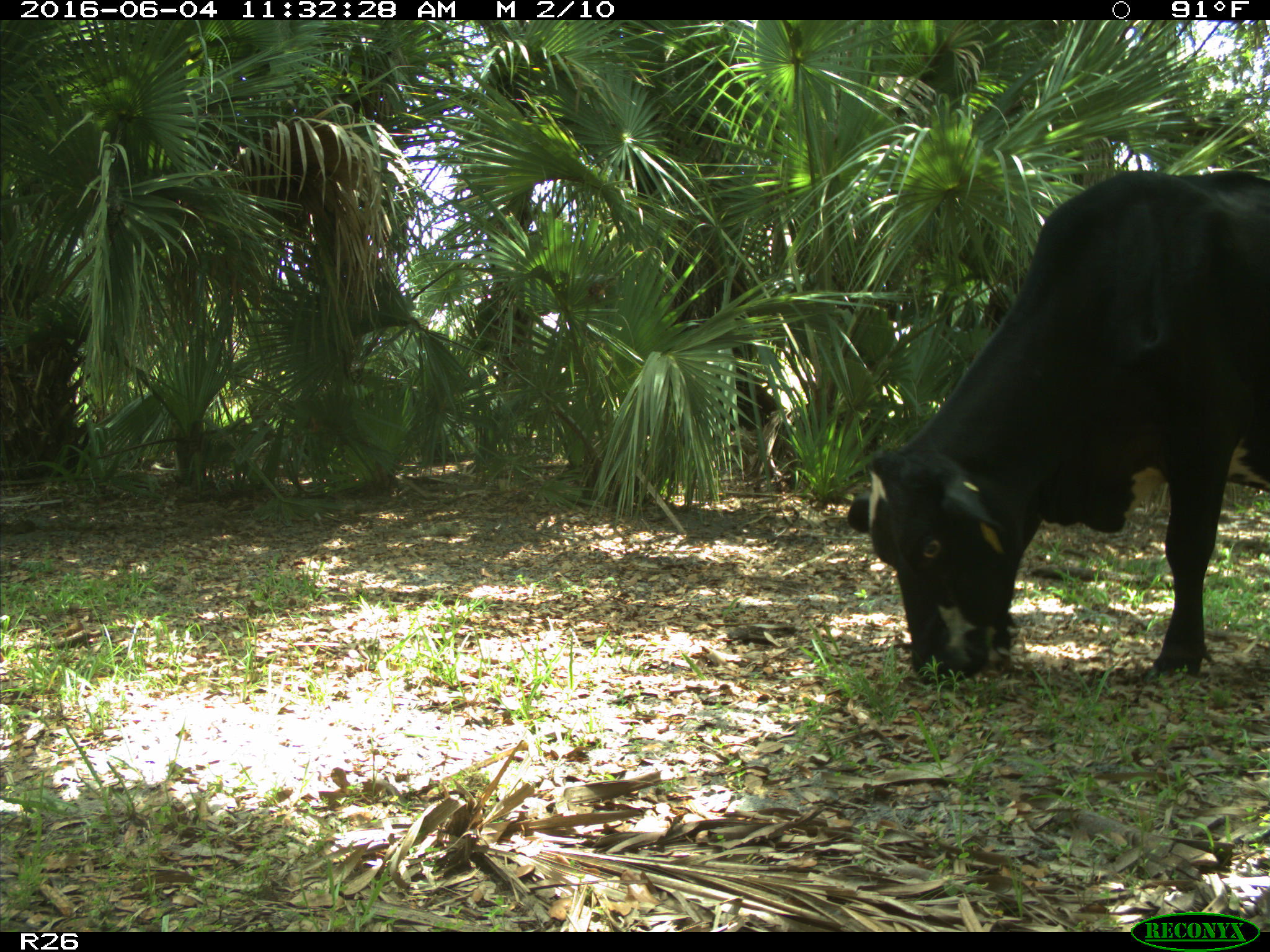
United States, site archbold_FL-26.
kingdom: Animalia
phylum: Chordata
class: Mammalia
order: Artiodactyla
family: Bovidae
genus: Bos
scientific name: Bos taurus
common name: domestic cow